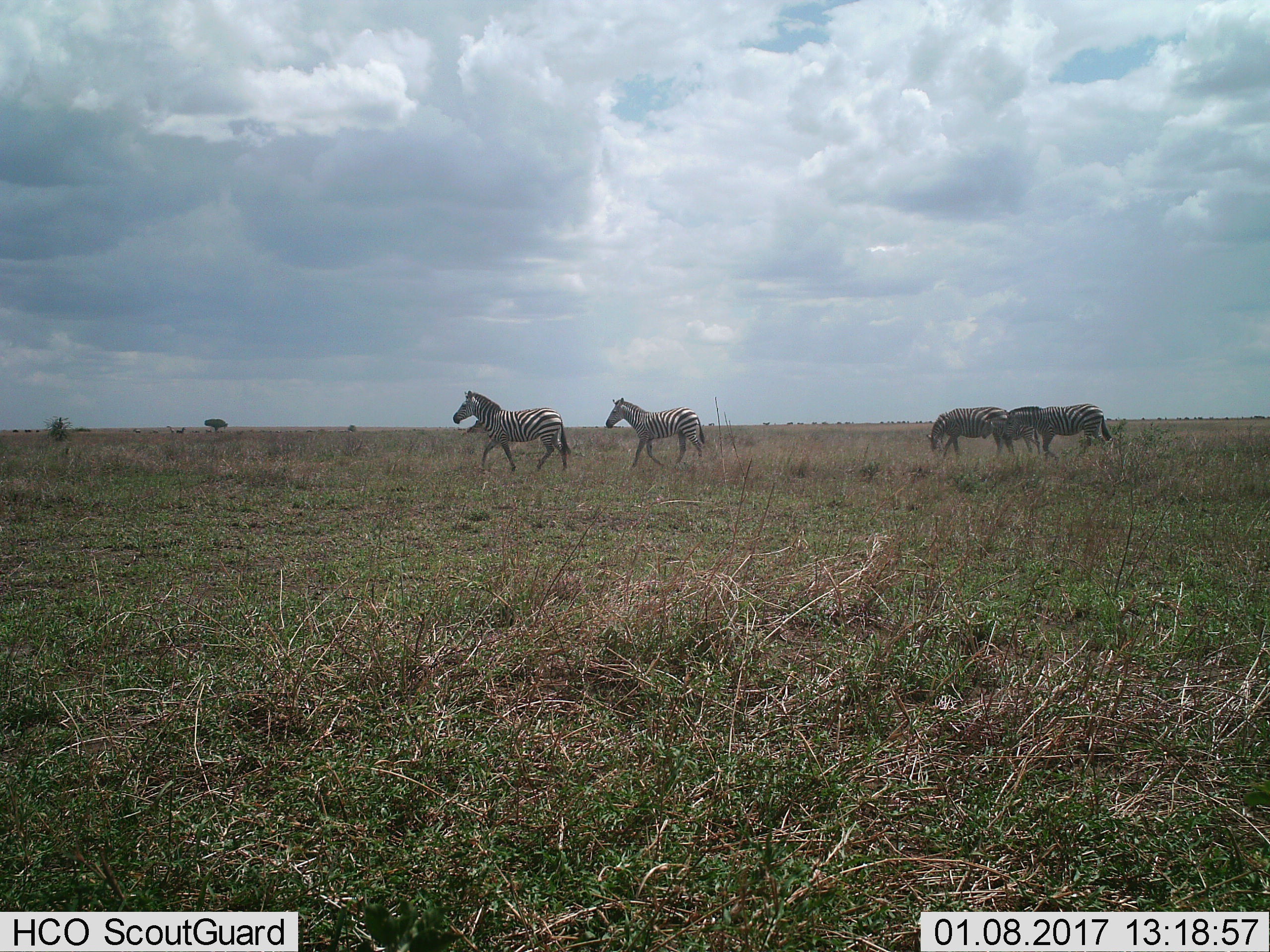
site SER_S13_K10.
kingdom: Animalia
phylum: Chordata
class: Mammalia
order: Perissodactyla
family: Equidae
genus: Equus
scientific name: Equus quagga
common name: plains zebra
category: zebraplains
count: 4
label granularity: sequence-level